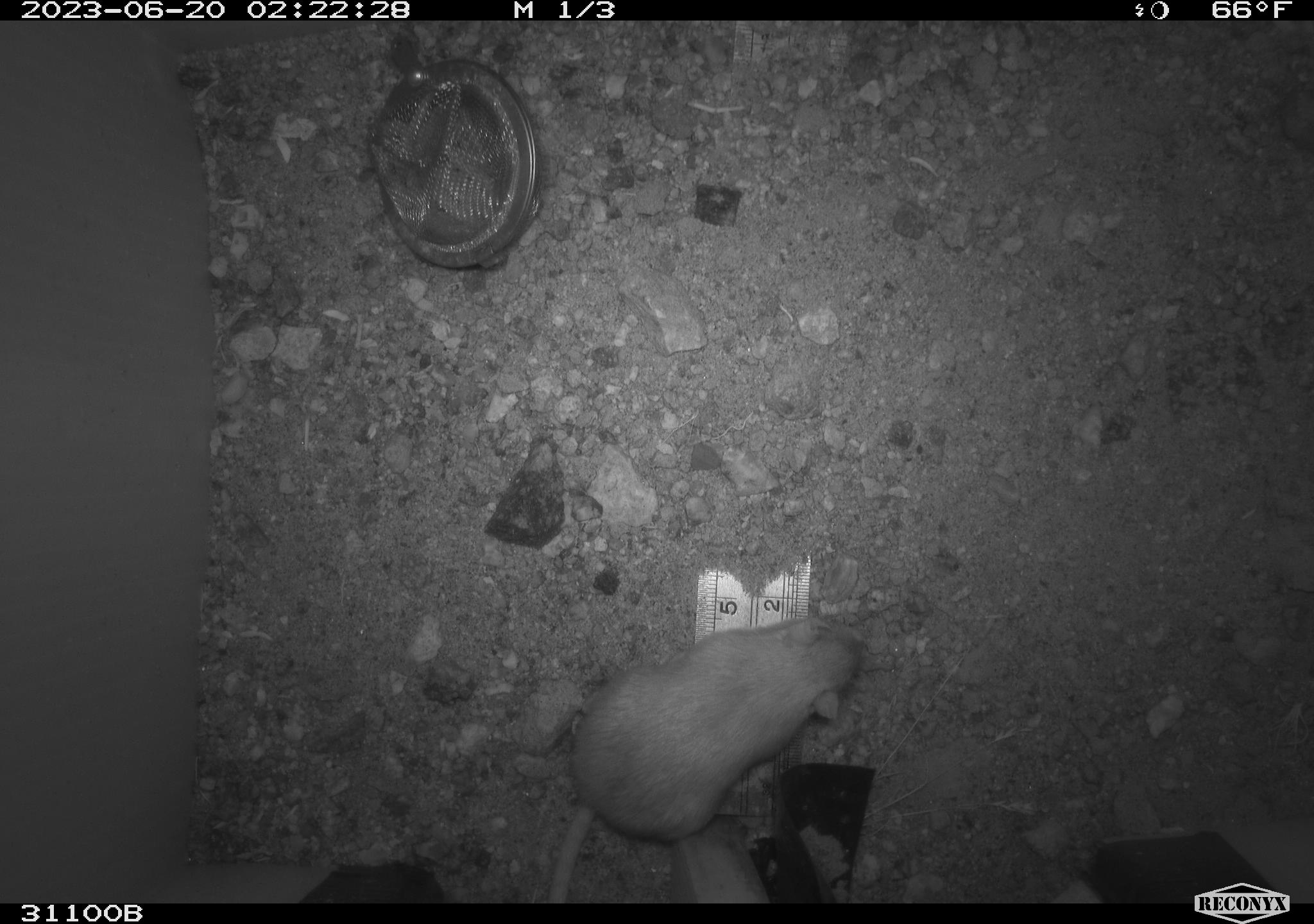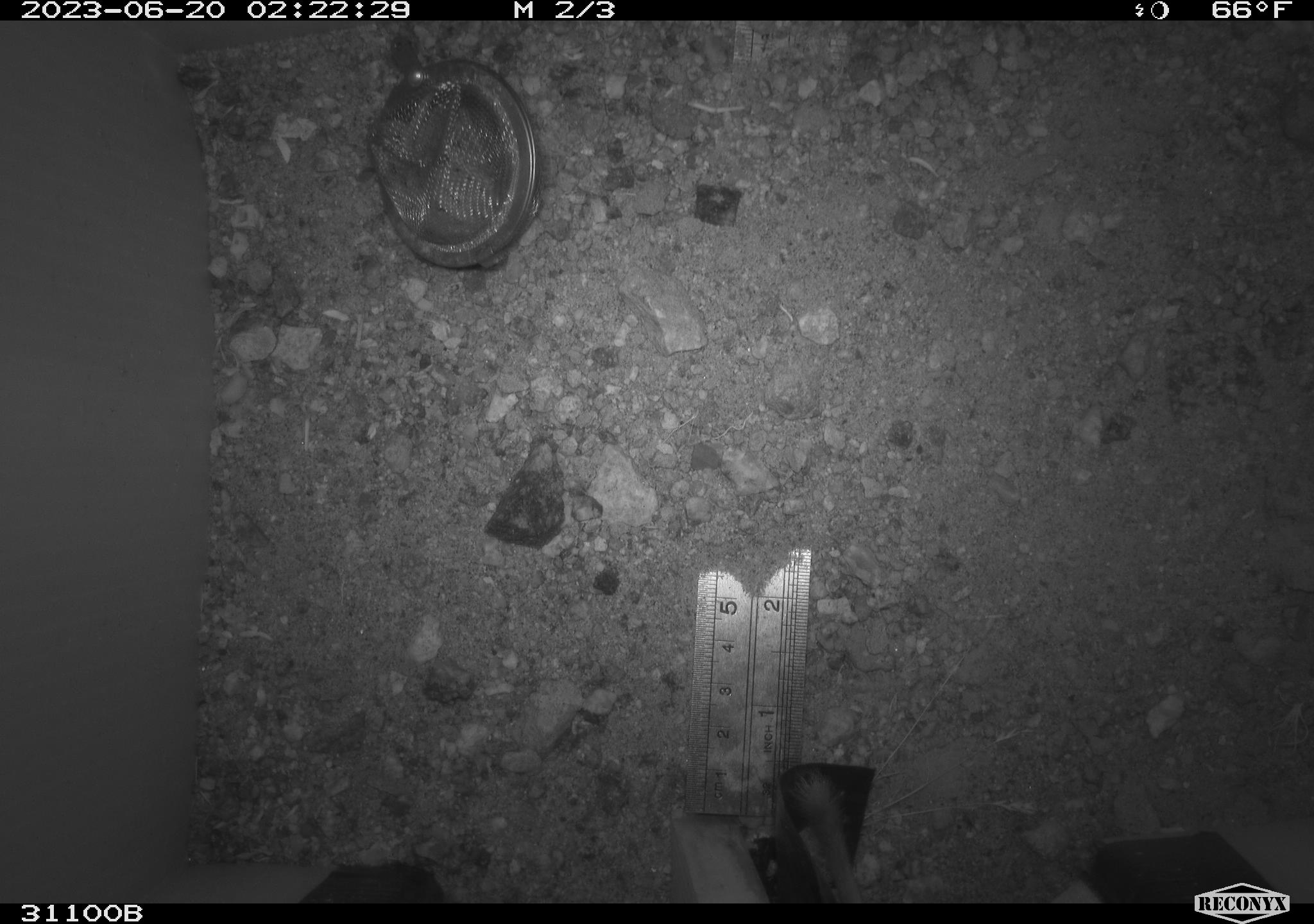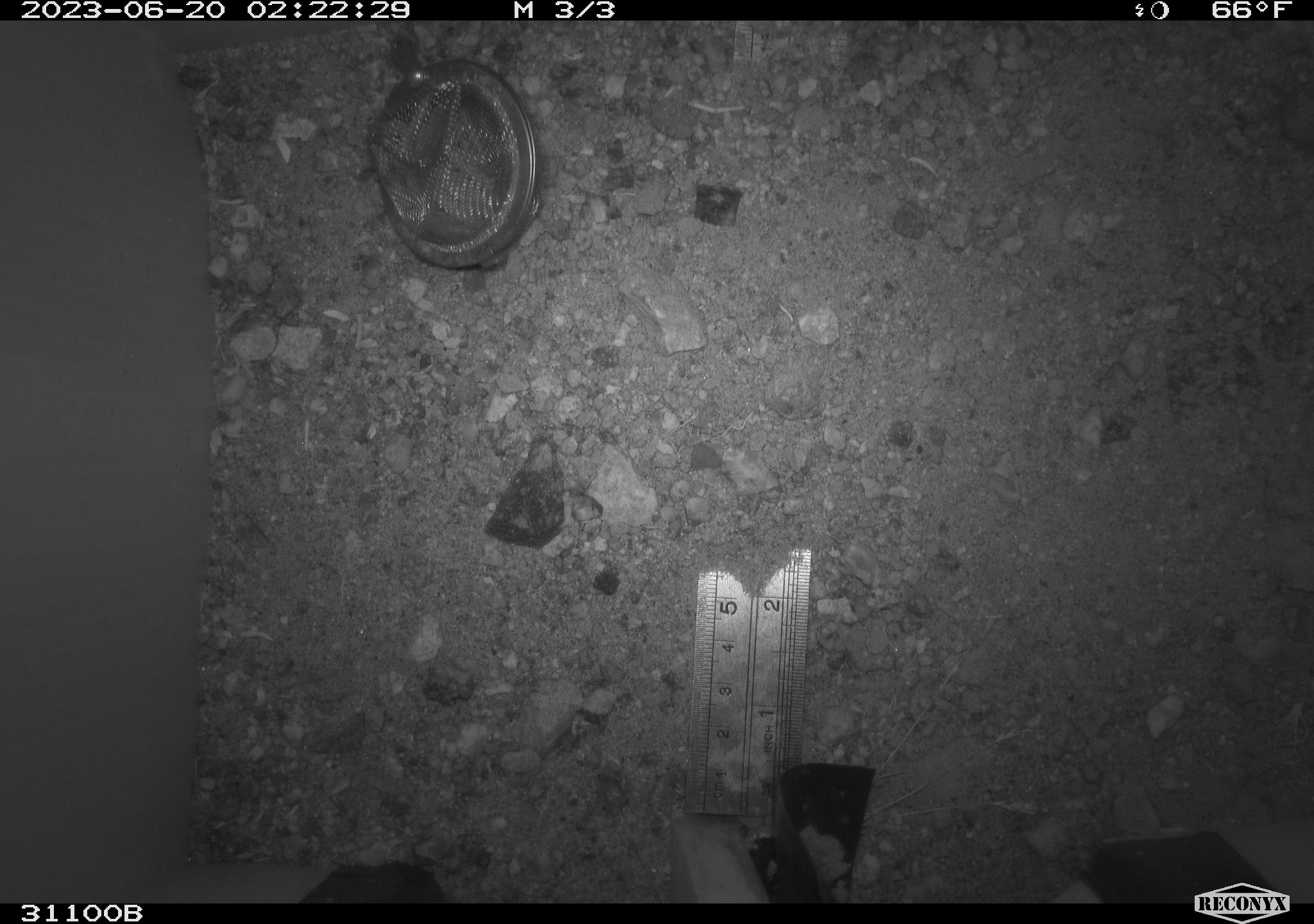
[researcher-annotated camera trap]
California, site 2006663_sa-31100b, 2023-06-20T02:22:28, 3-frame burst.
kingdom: Animalia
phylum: Chordata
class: Mammalia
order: Rodentia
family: Heteromyidae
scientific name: Heteromyidae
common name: kangaroo rats and pocket mice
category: heteromyidae family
Heteromyidae family (kangaroo rats and pocket mice) (Heteromyidae).